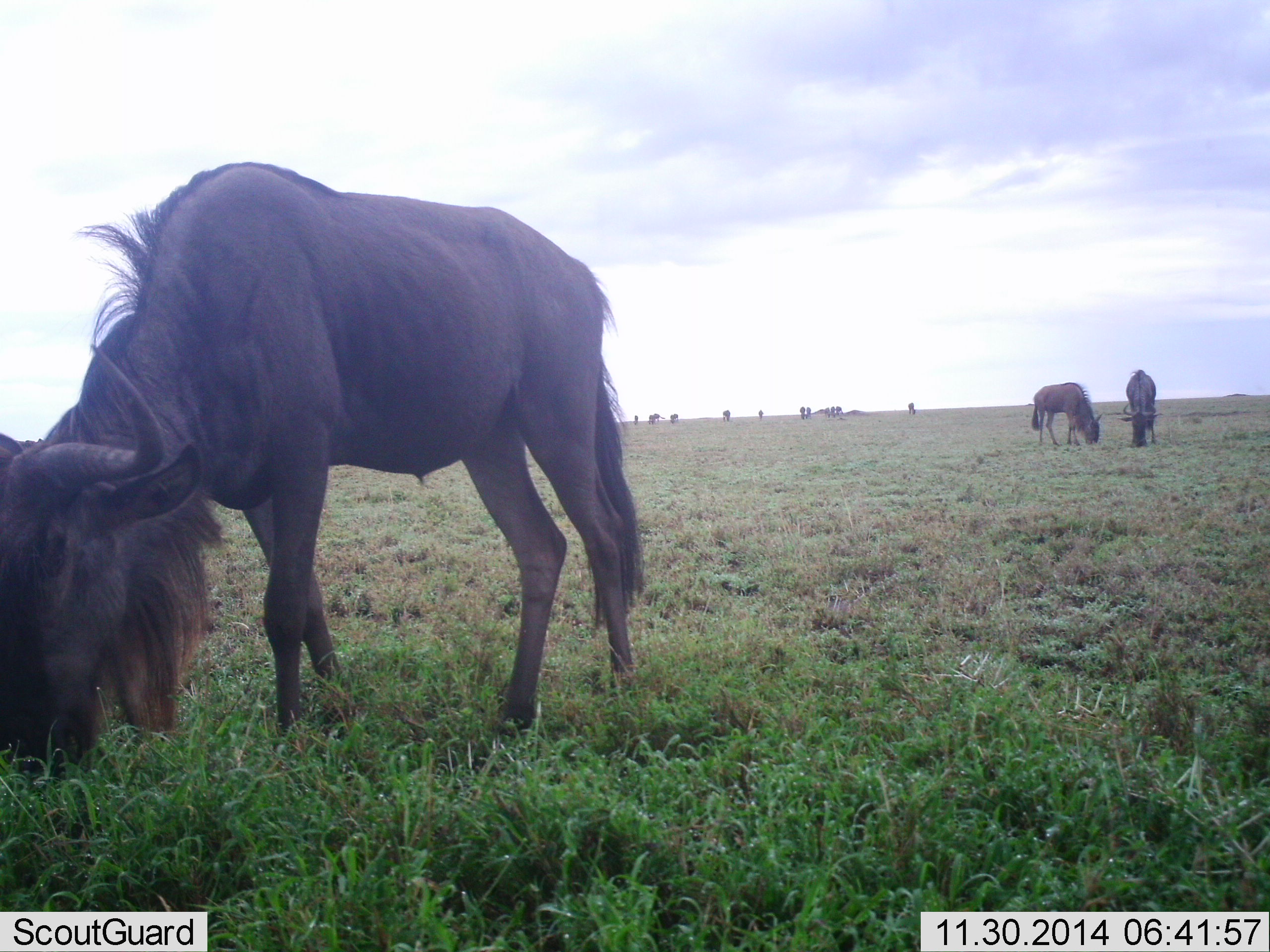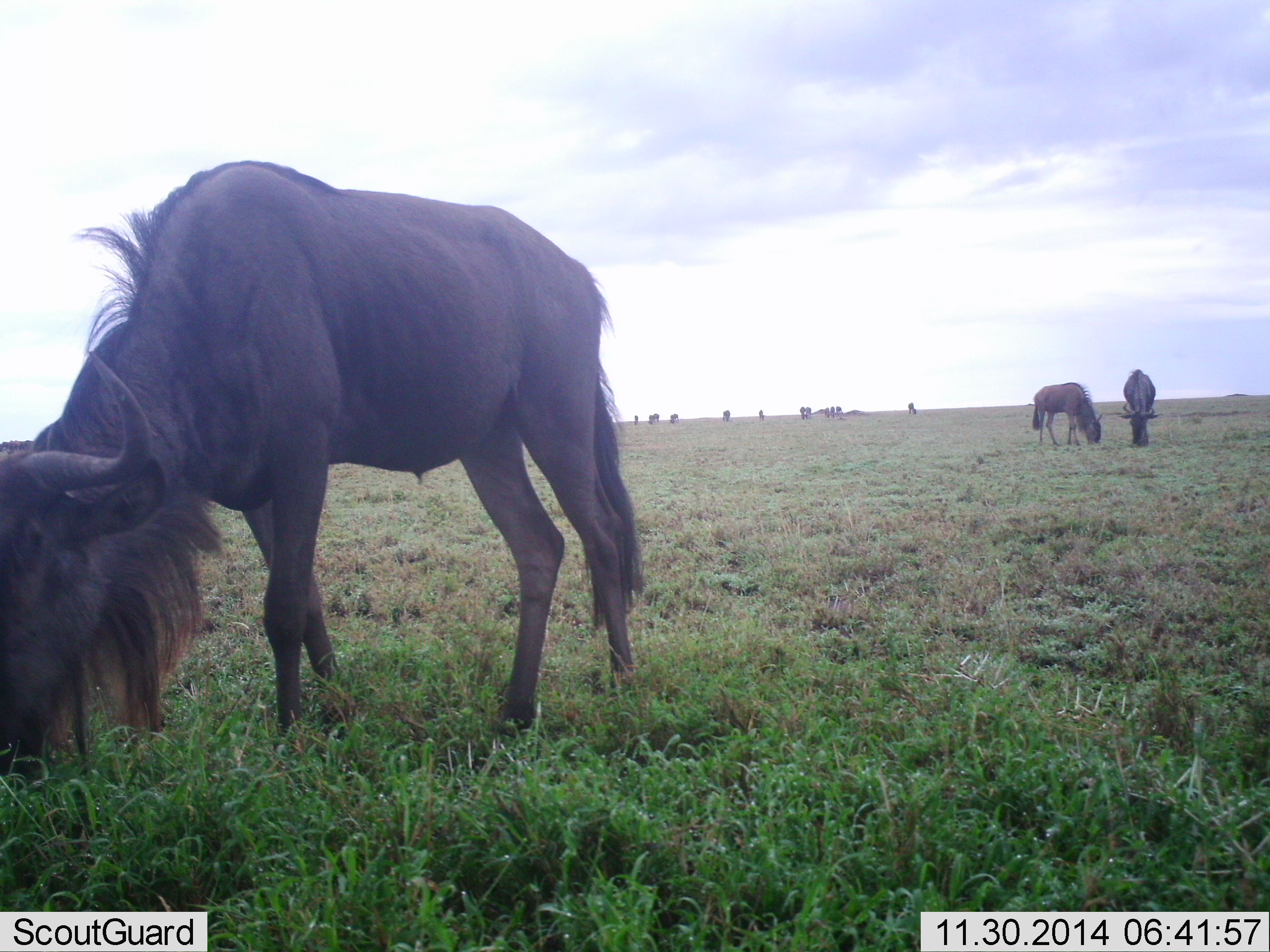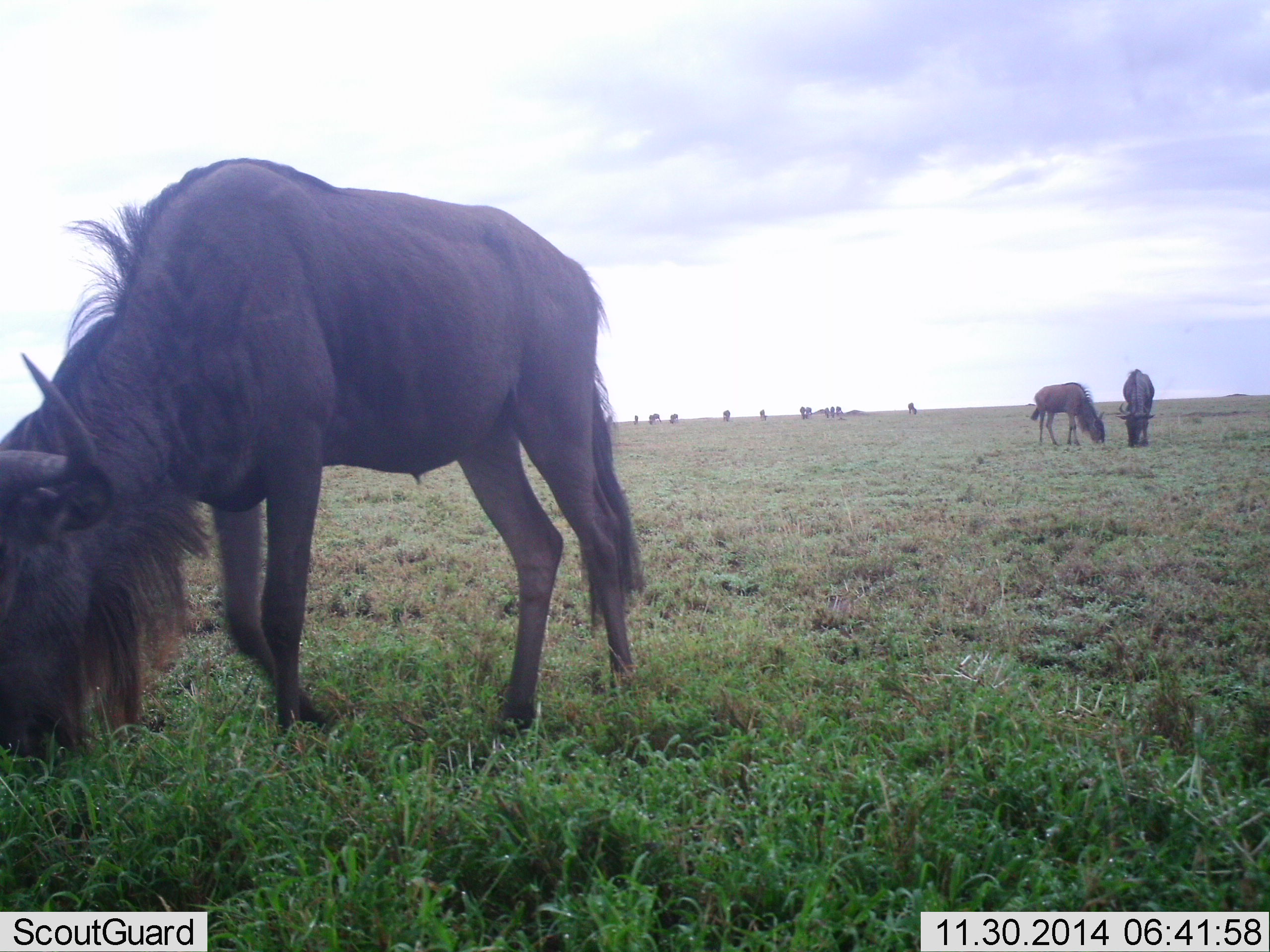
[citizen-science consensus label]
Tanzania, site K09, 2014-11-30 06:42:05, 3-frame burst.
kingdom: Animalia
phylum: Chordata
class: Mammalia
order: Artiodactyla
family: Bovidae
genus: Connochaetes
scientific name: Connochaetes taurinus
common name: blue wildebeest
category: wildebeest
Wildebeest (blue wildebeest) (Connochaetes taurinus), count 10. Behavior (volunteer vote fractions): standing 40%, resting 0%, moving 0%, interacting 0%. Young present (vote fraction): 10%. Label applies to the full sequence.